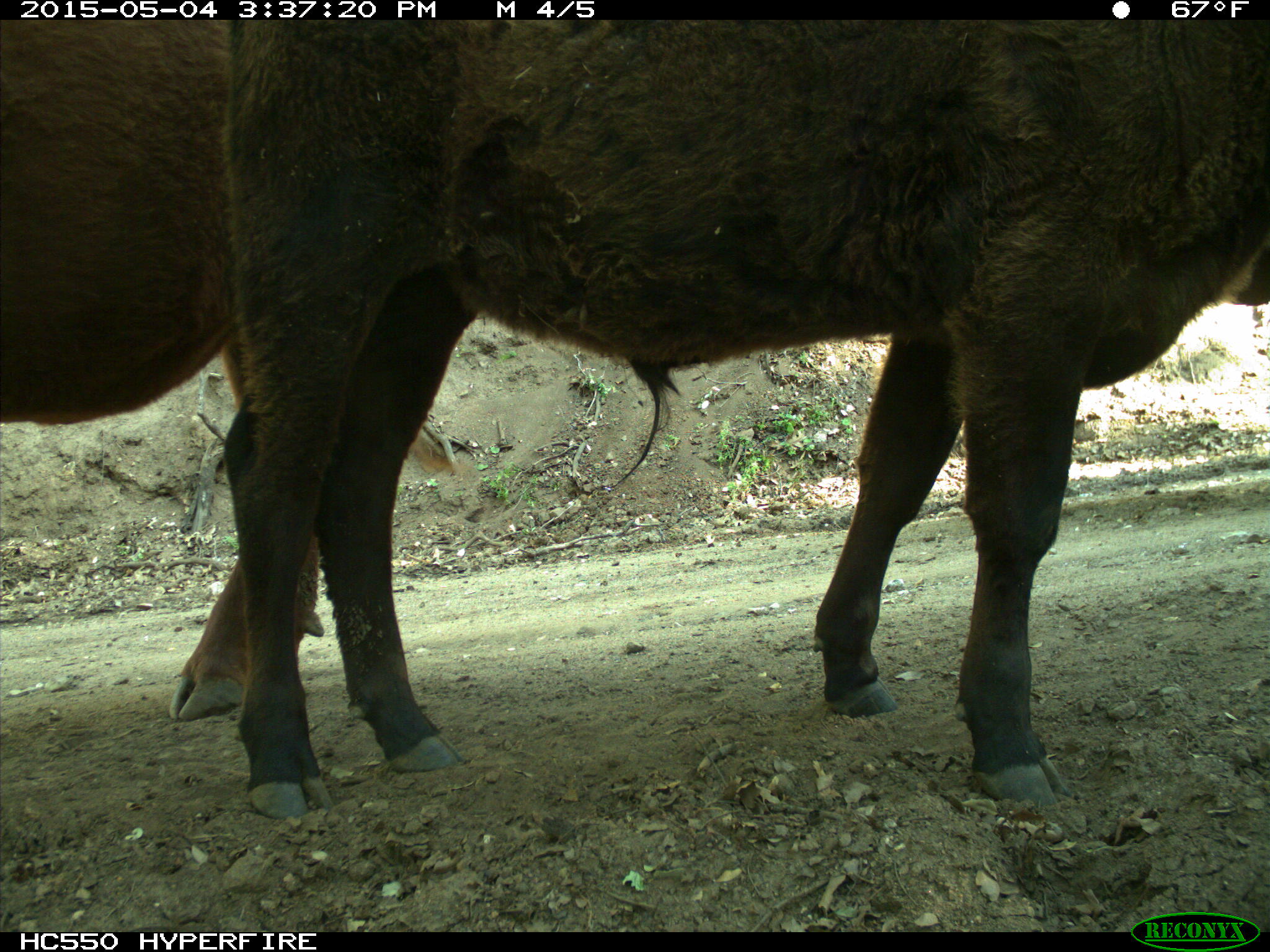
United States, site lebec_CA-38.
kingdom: Animalia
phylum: Chordata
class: Mammalia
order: Artiodactyla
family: Bovidae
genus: Bos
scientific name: Bos taurus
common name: domestic cow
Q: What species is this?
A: Bos taurus (domestic cow).